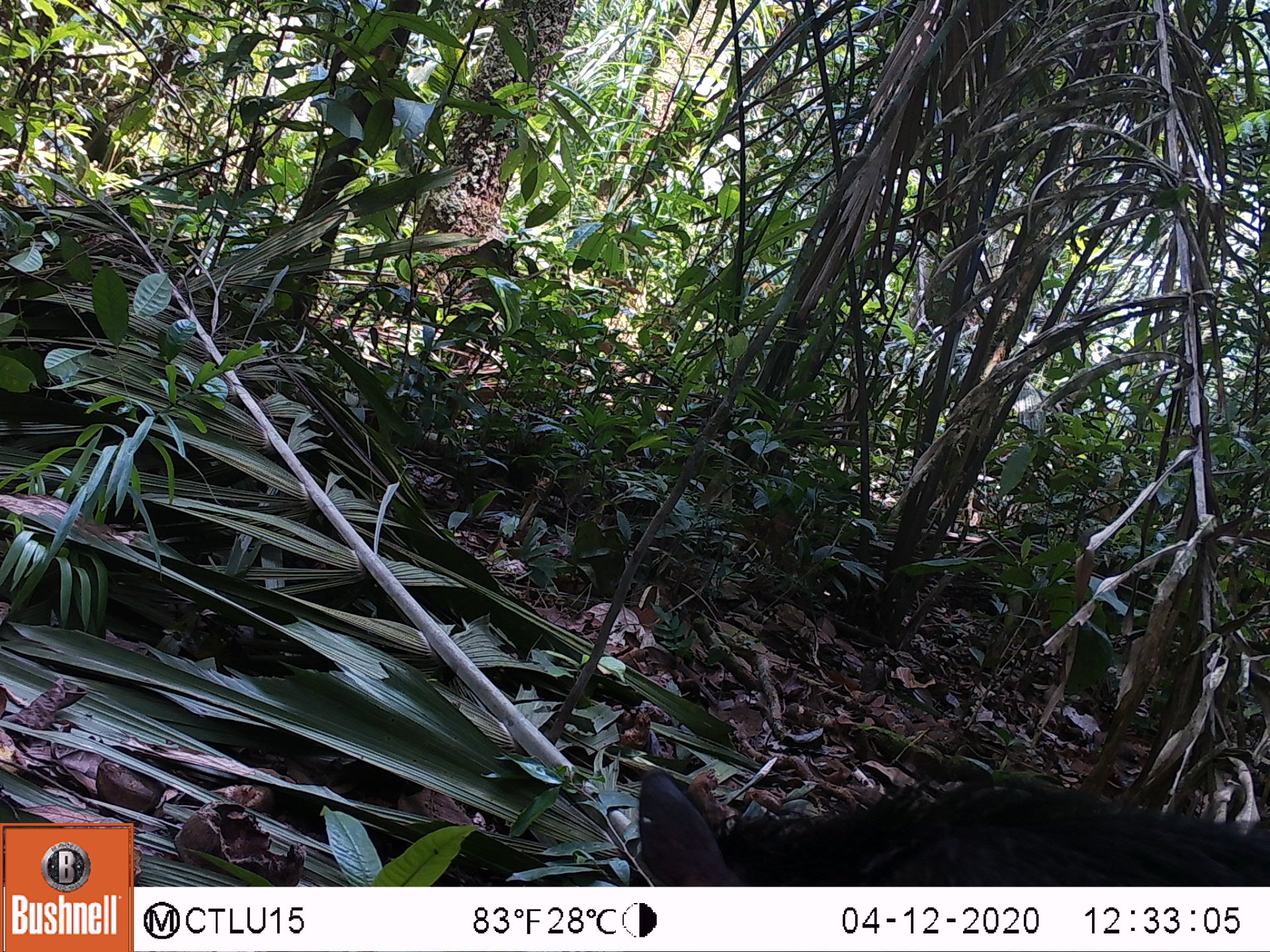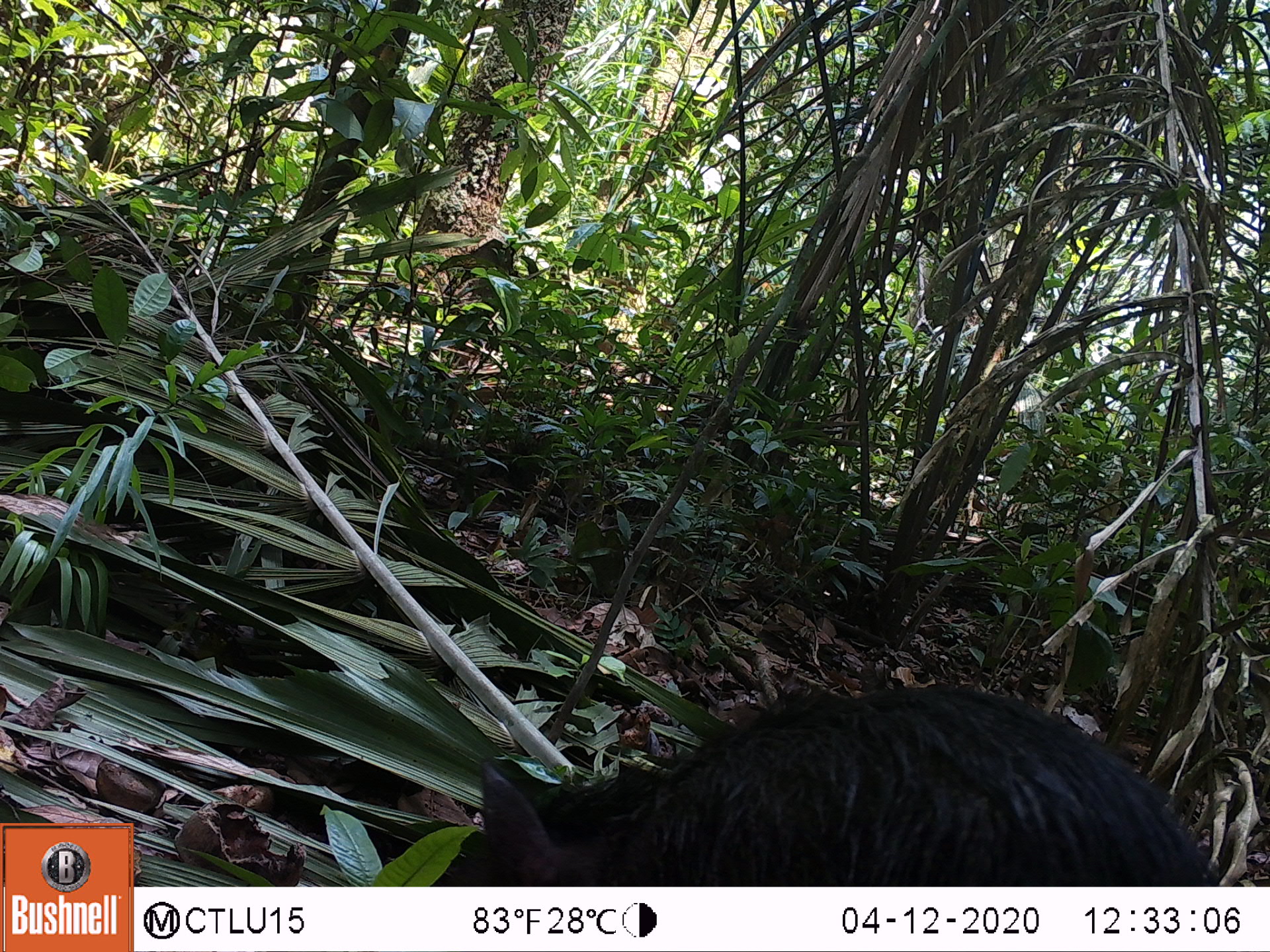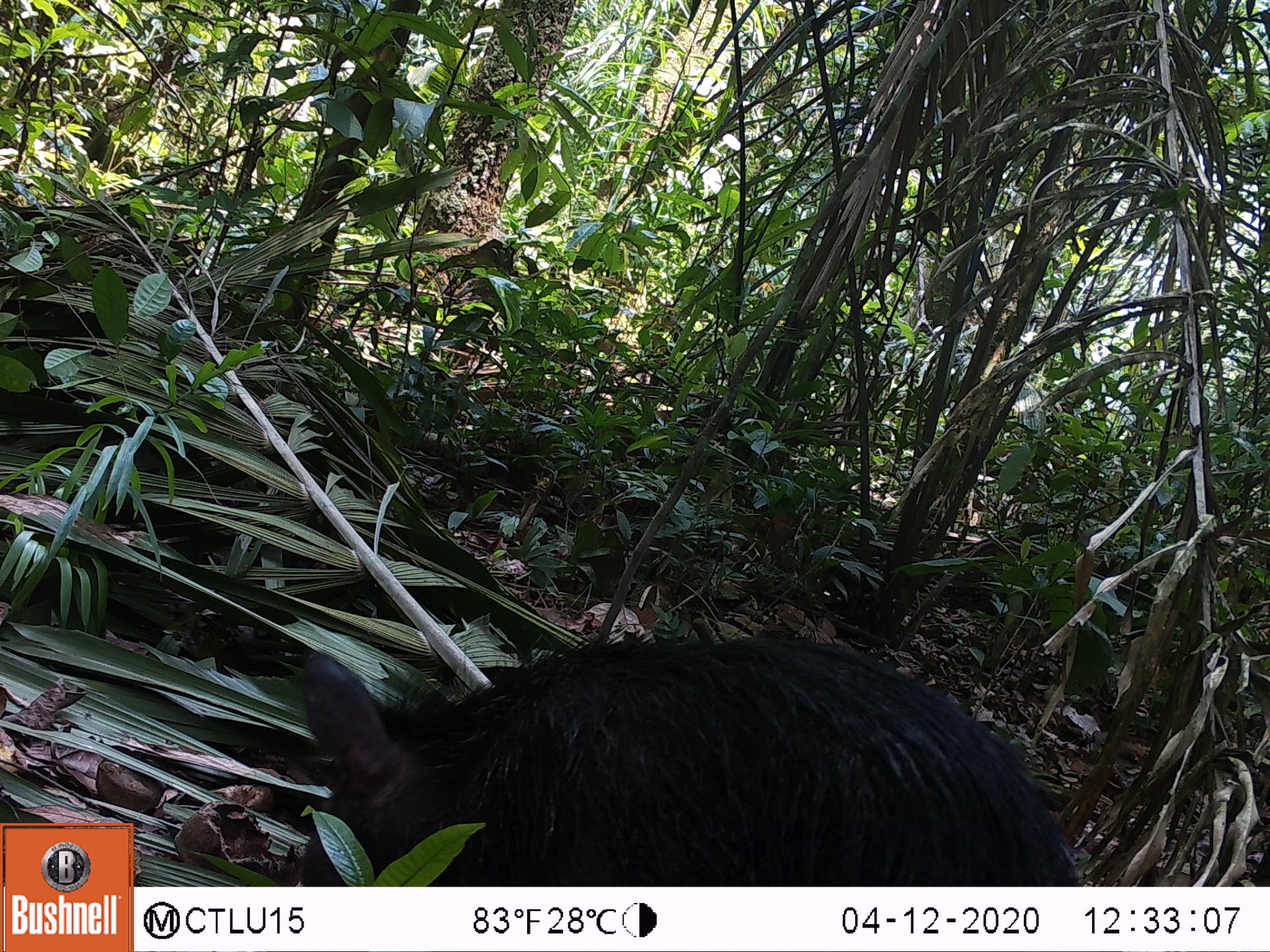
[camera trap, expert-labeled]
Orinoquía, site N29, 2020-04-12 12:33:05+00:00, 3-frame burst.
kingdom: Animalia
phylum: Chordata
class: Mammalia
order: Artiodactyla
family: Tayassuidae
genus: Tayassu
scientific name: Tayassu pecari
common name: white-lipped peccary